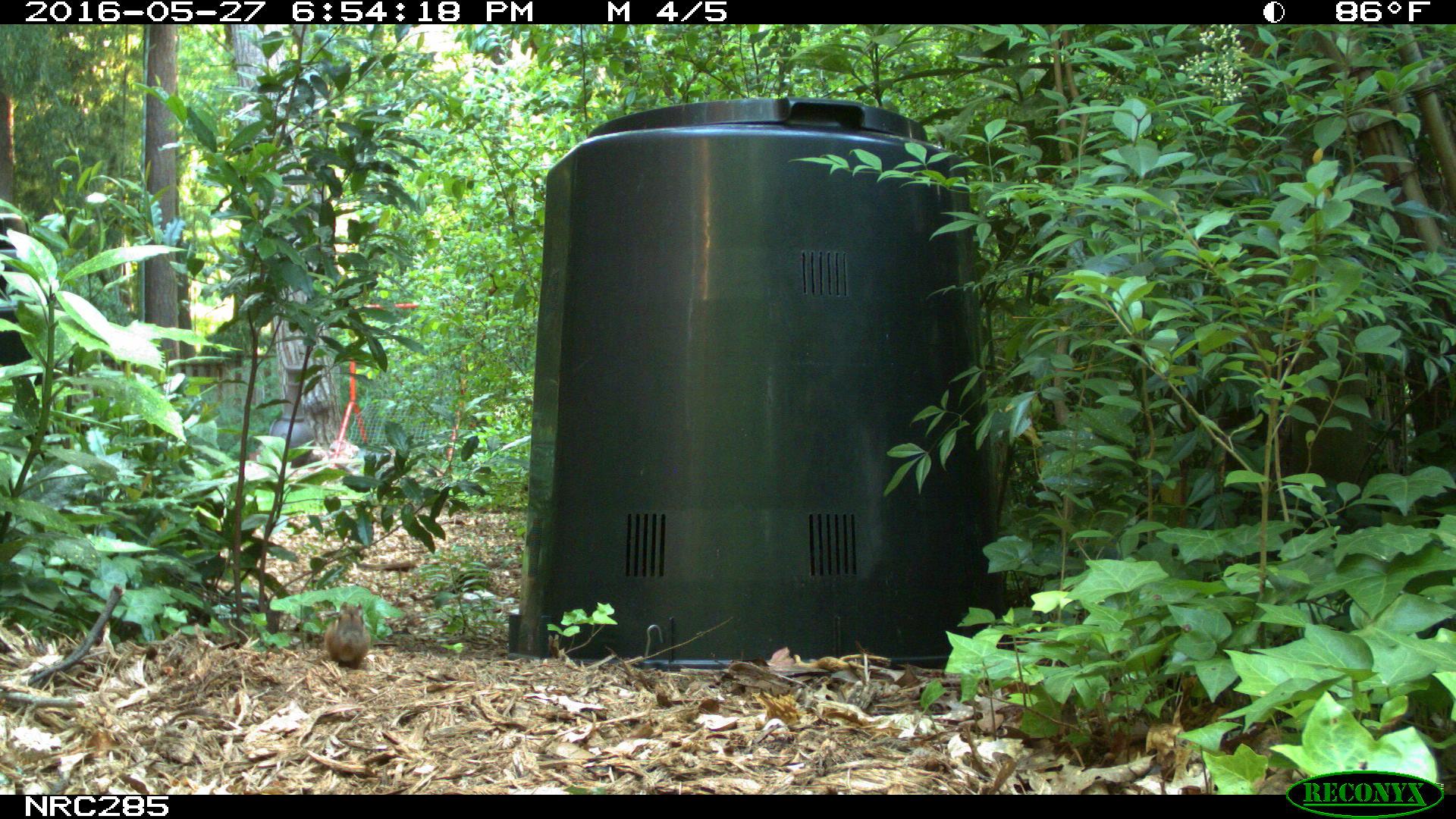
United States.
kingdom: Animalia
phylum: Chordata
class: Mammalia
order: Rodentia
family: Sciuridae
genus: Tamias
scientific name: Tamias striatus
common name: eastern chipmunk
Eastern Chipmunk (Tamias striatus).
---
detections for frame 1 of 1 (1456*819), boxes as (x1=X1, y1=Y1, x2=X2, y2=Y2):
Eastern Chipmunk: (x1=319, y1=594, x2=377, y2=667)